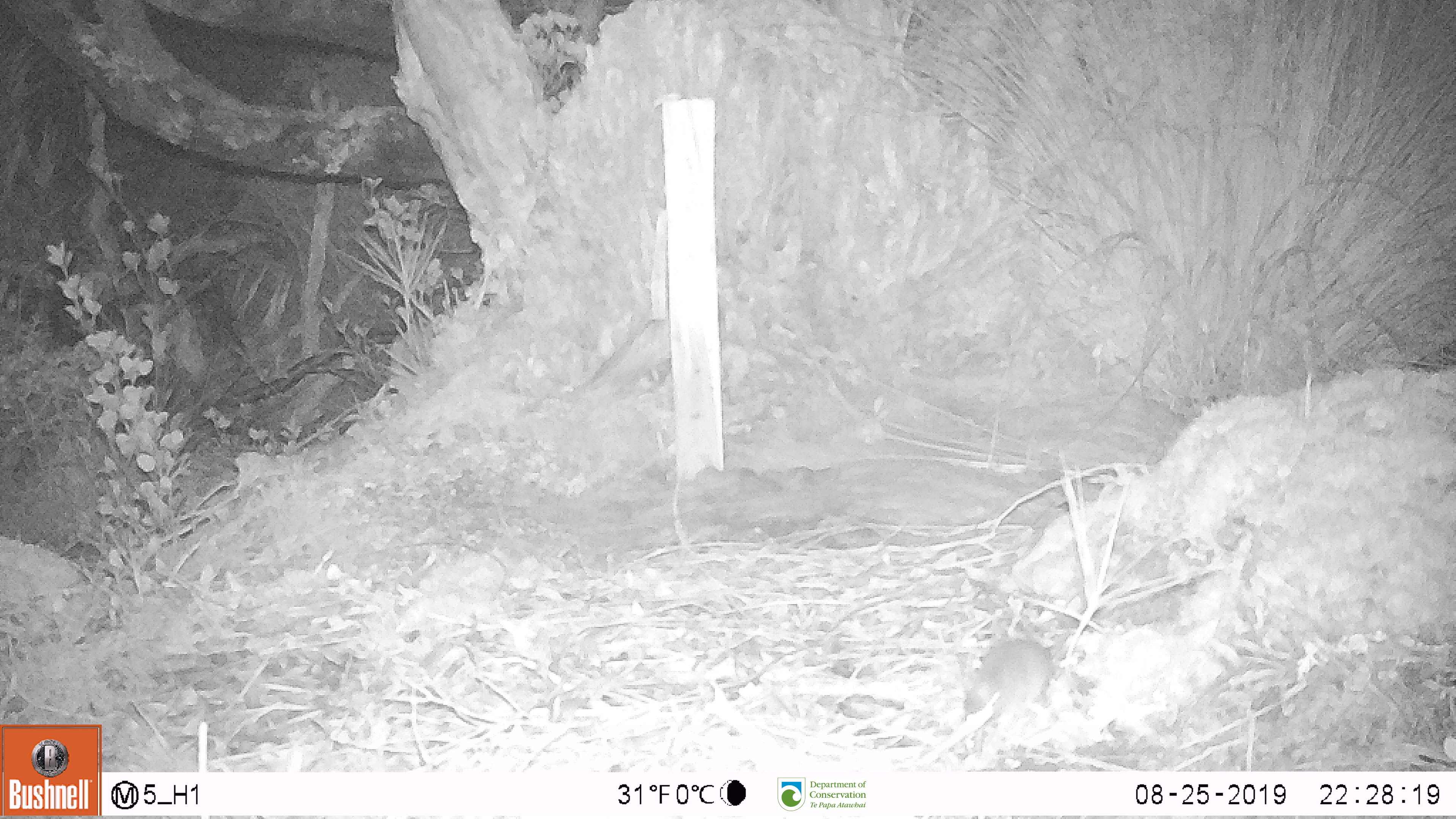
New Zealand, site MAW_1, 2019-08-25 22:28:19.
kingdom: Animalia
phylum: Chordata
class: Mammalia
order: Rodentia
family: Muridae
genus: Mus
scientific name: Mus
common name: mouse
Mouse (Mus).